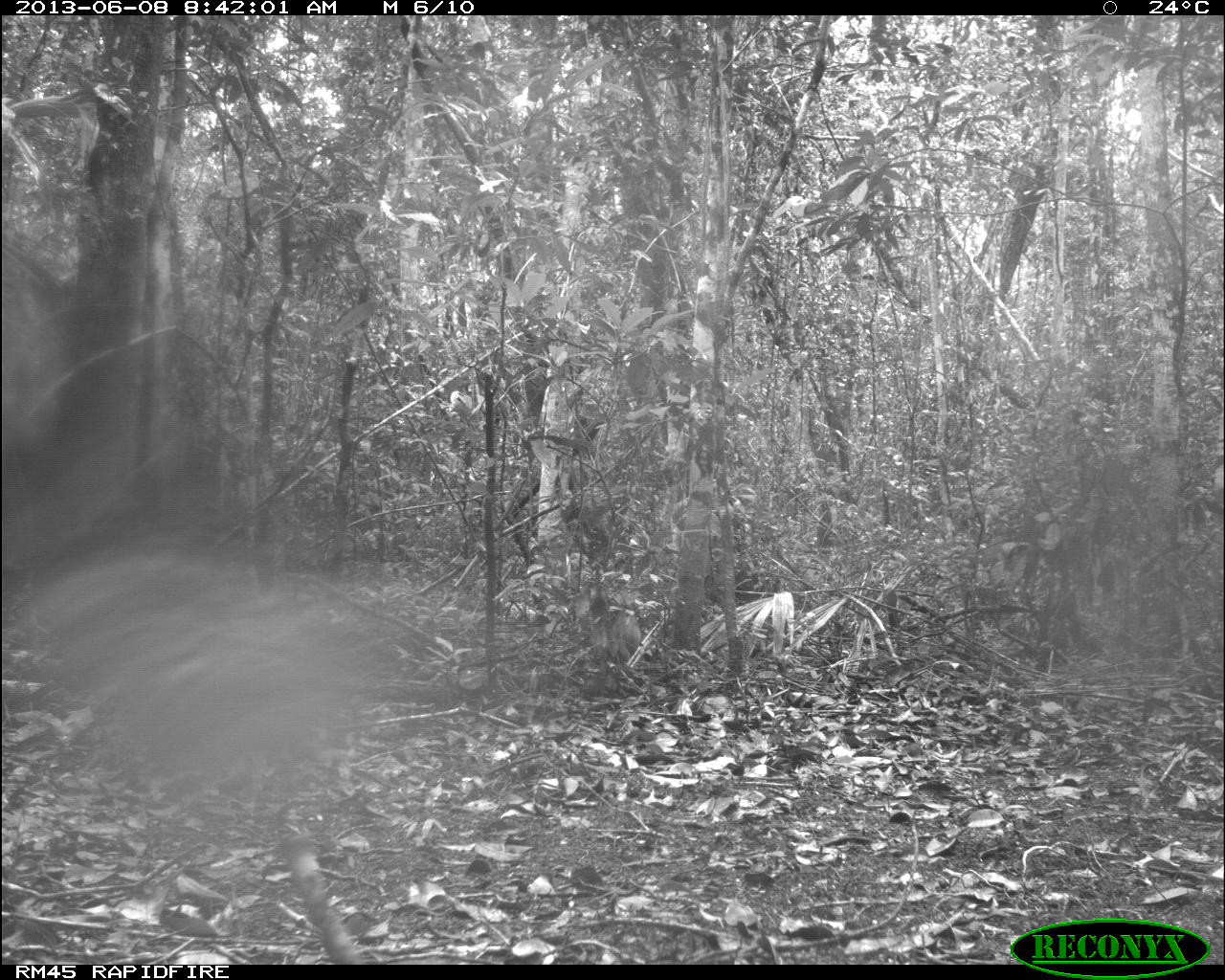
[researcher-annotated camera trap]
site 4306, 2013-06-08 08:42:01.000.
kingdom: Animalia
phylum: Chordata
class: Aves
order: Galliformes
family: Cracidae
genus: Crax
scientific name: Crax rubra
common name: great curassow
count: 1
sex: male